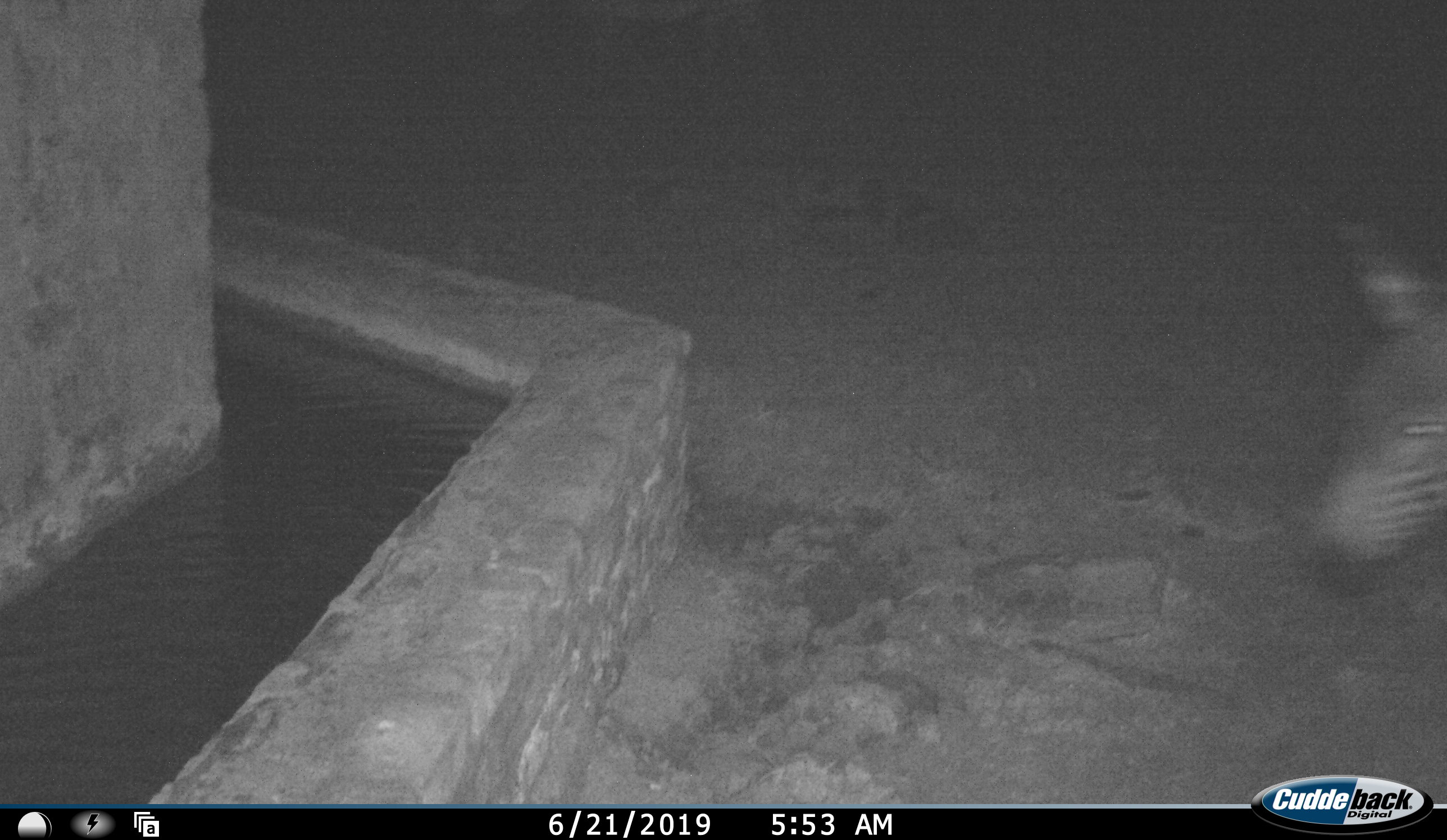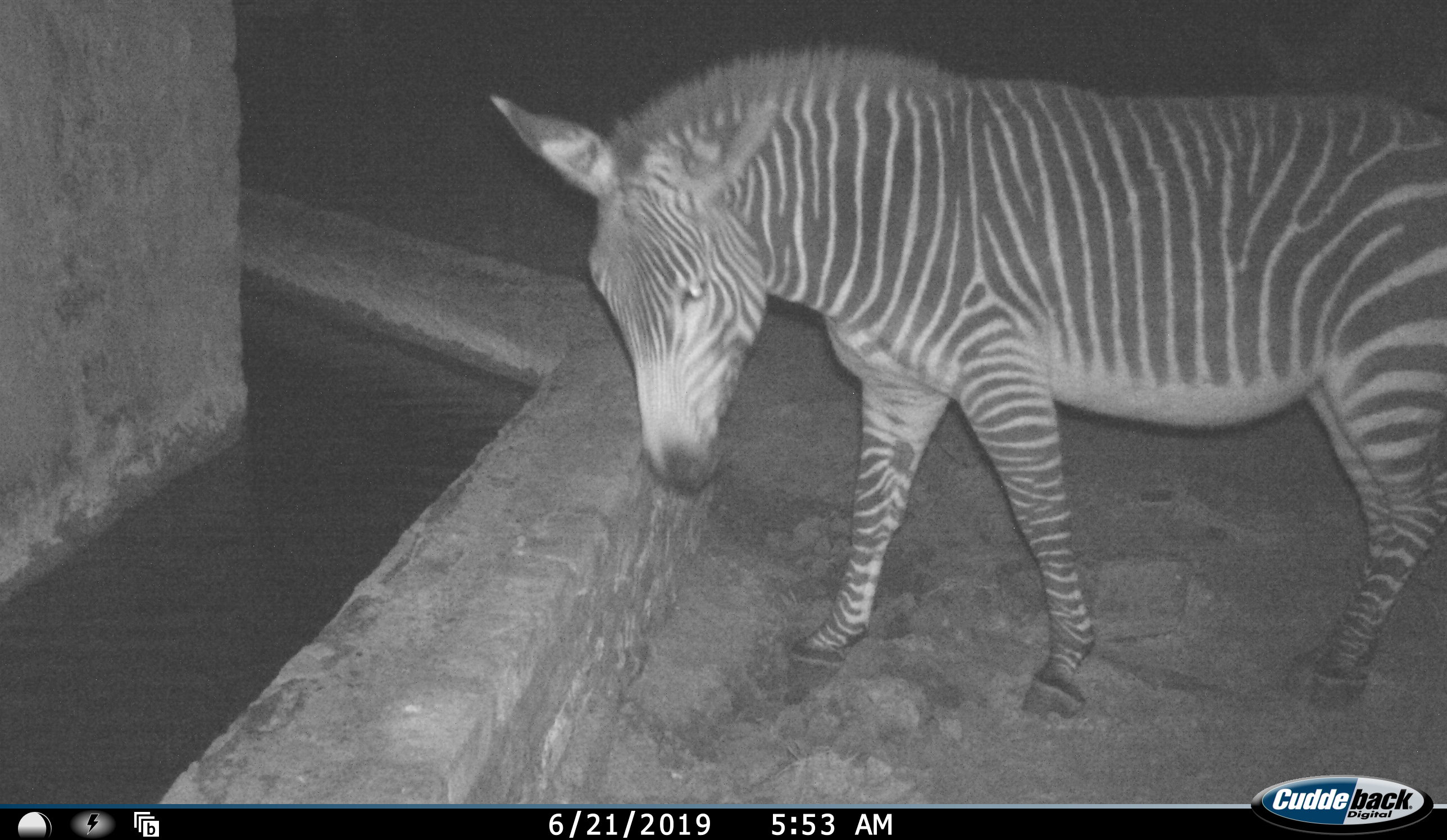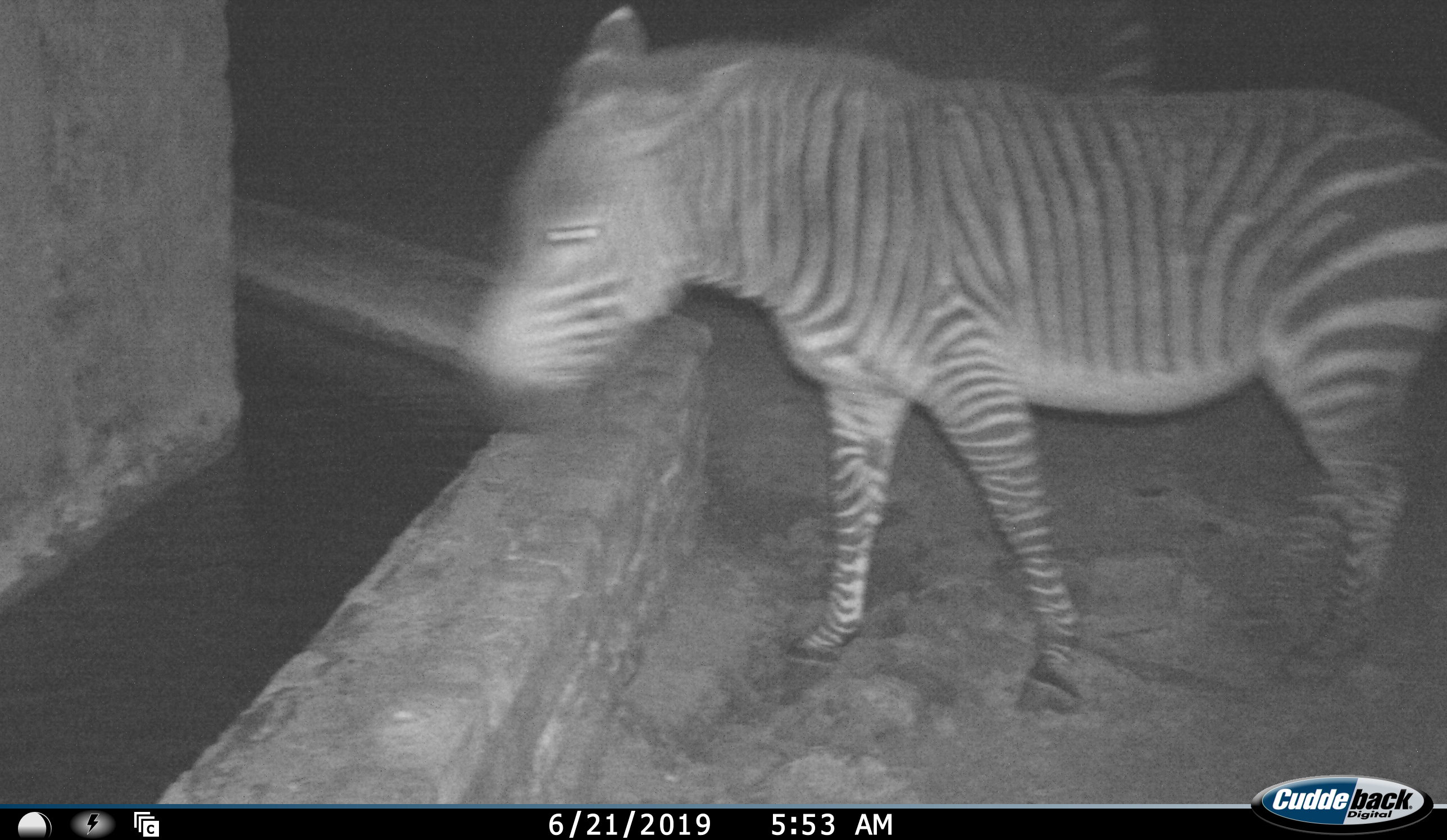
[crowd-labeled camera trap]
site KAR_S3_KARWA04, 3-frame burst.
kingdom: Animalia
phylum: Chordata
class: Mammalia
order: Perissodactyla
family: Equidae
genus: Equus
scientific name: Equus zebra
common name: mountain zebra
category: zebramountain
Zebramountain (mountain zebra) (Equus zebra), count 1. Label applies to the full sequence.